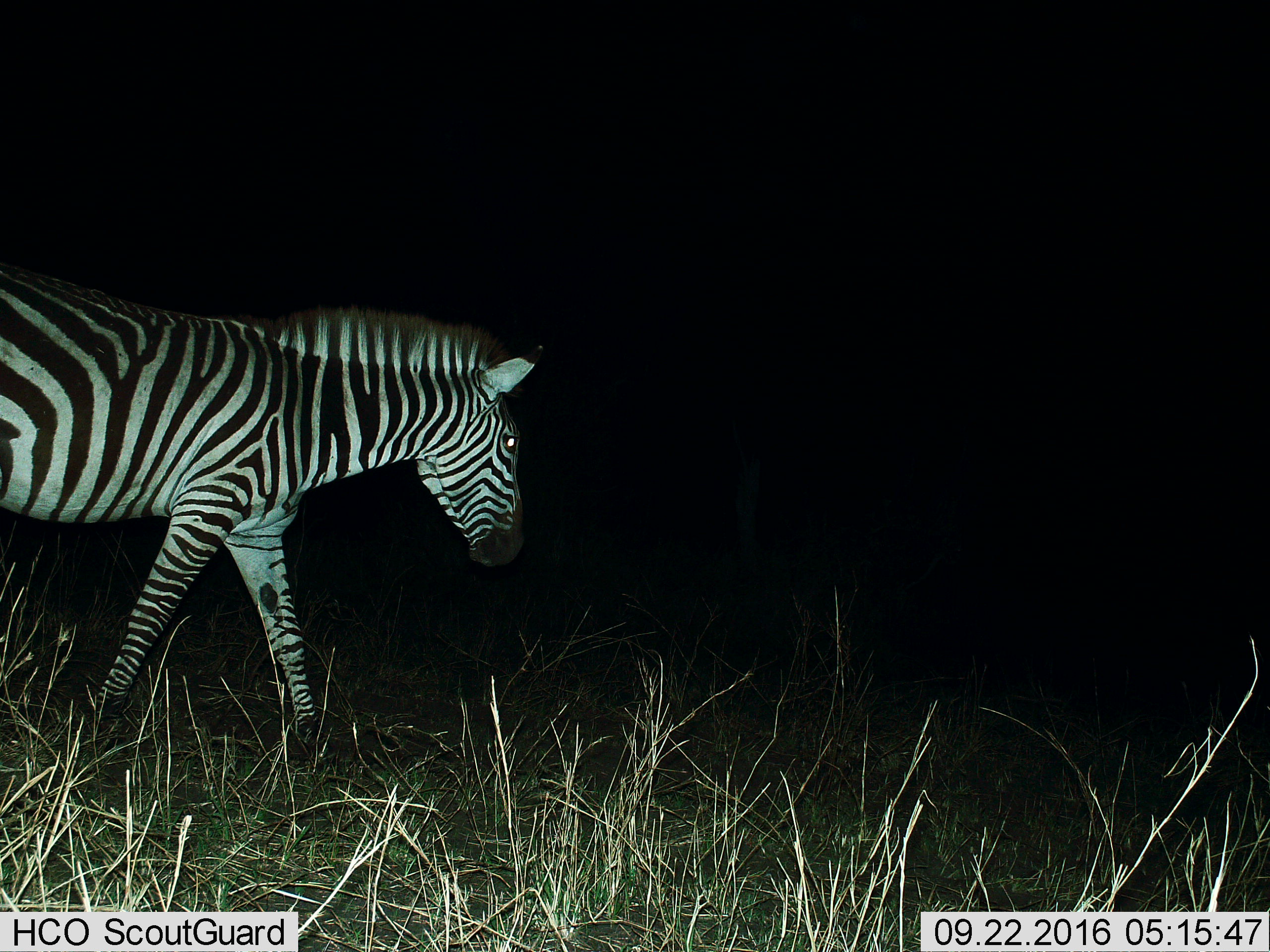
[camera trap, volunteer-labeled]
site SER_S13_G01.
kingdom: Animalia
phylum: Chordata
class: Mammalia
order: Perissodactyla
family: Equidae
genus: Equus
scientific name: Equus quagga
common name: plains zebra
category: zebraplains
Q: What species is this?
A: Zebraplains (plains zebra) (Equus quagga).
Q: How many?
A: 1.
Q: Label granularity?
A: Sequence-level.